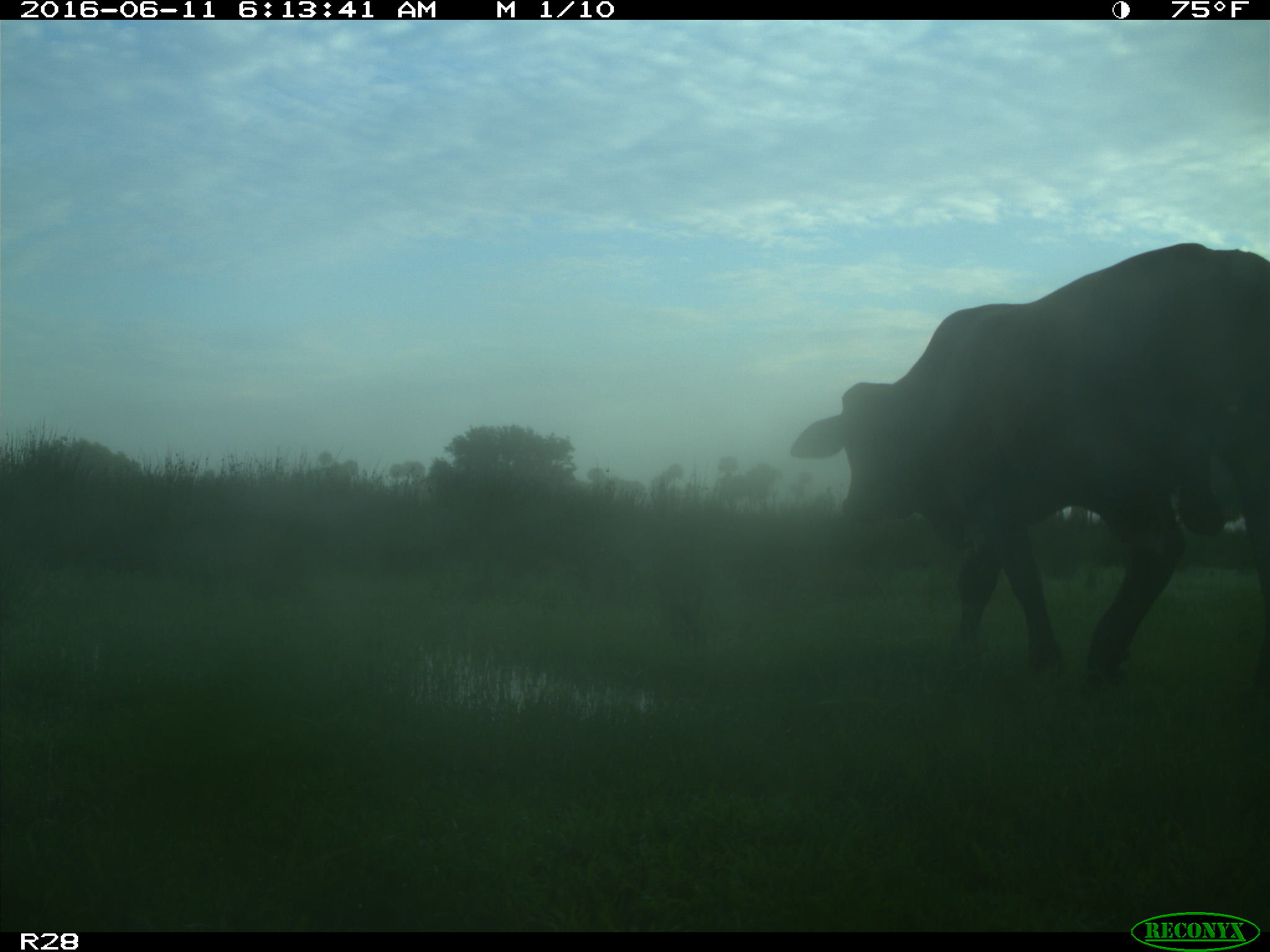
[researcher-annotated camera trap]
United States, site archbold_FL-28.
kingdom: Animalia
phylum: Chordata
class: Mammalia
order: Artiodactyla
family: Bovidae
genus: Bos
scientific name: Bos taurus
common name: domestic cow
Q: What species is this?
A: Bos taurus (domestic cow).